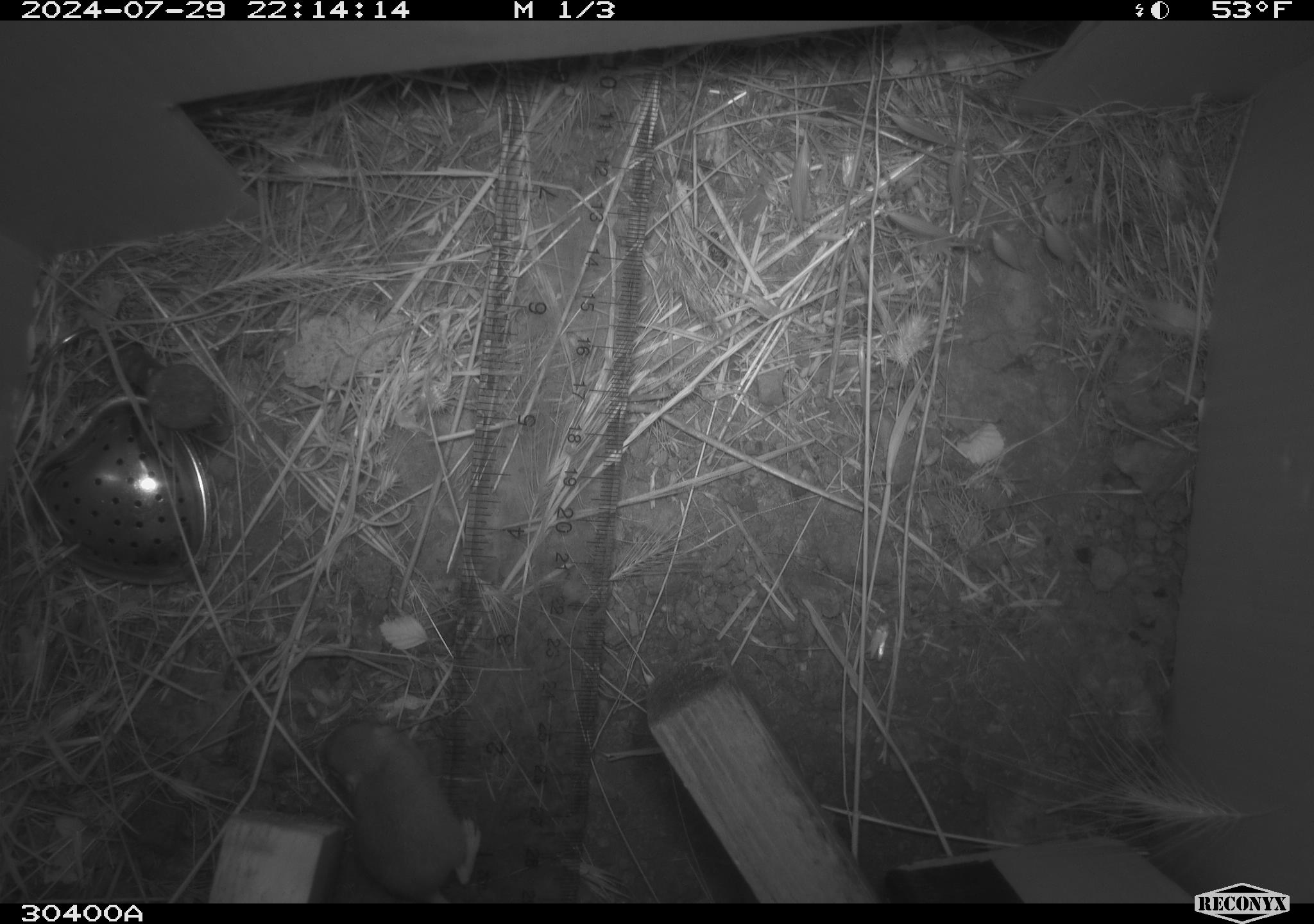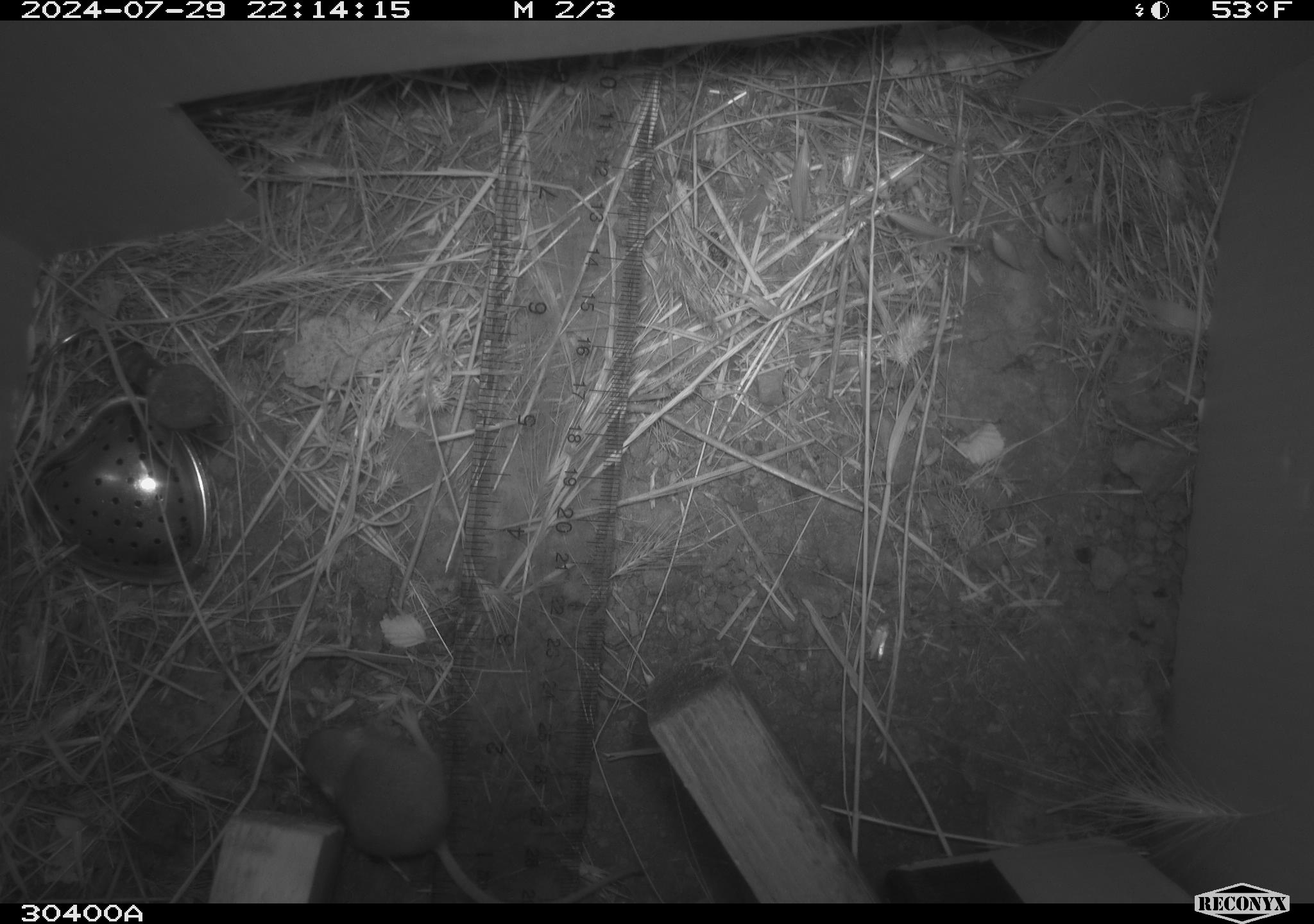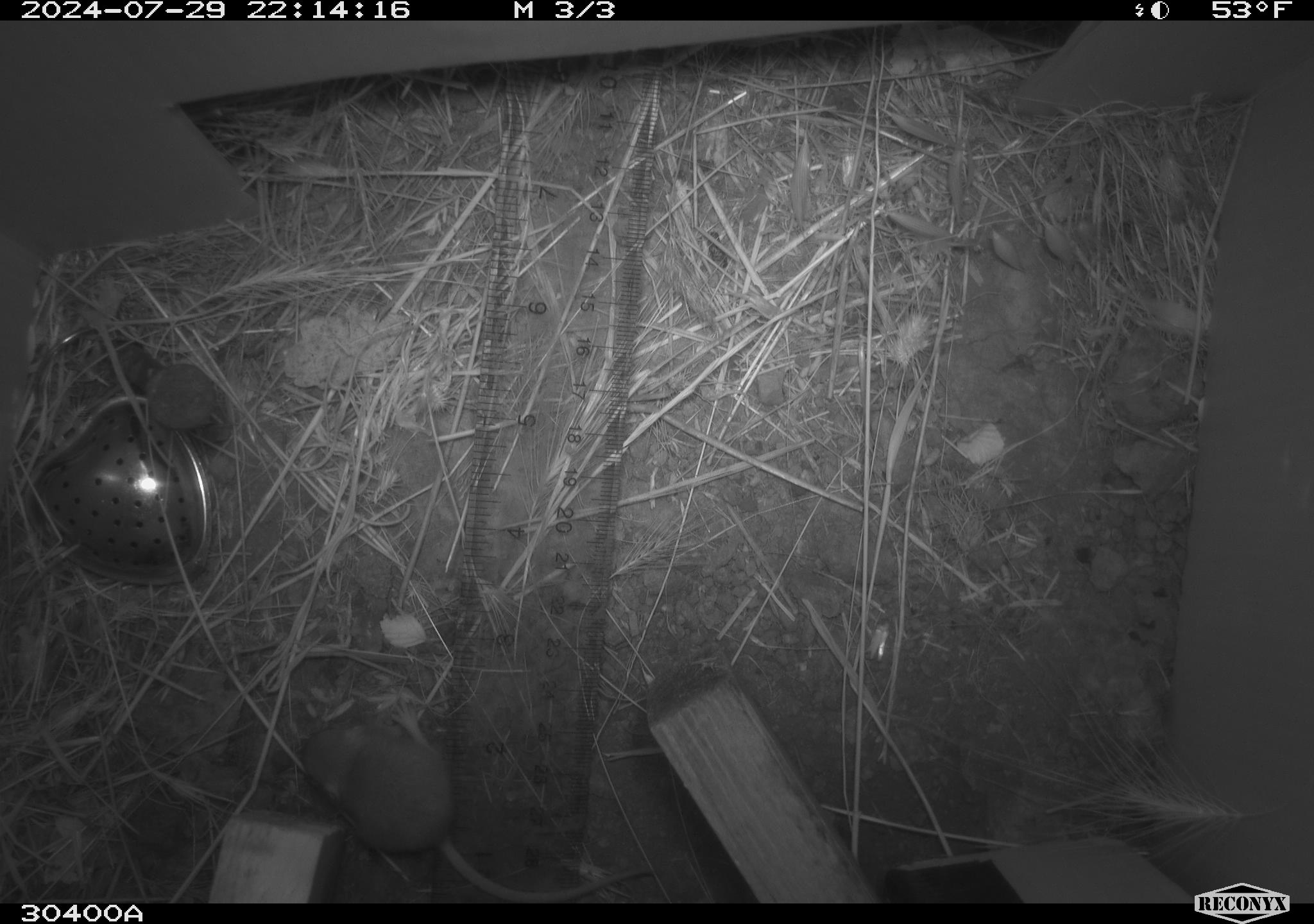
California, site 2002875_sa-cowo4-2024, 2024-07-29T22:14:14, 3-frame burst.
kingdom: Animalia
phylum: Chordata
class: Mammalia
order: Rodentia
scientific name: Rodentia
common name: mouse species